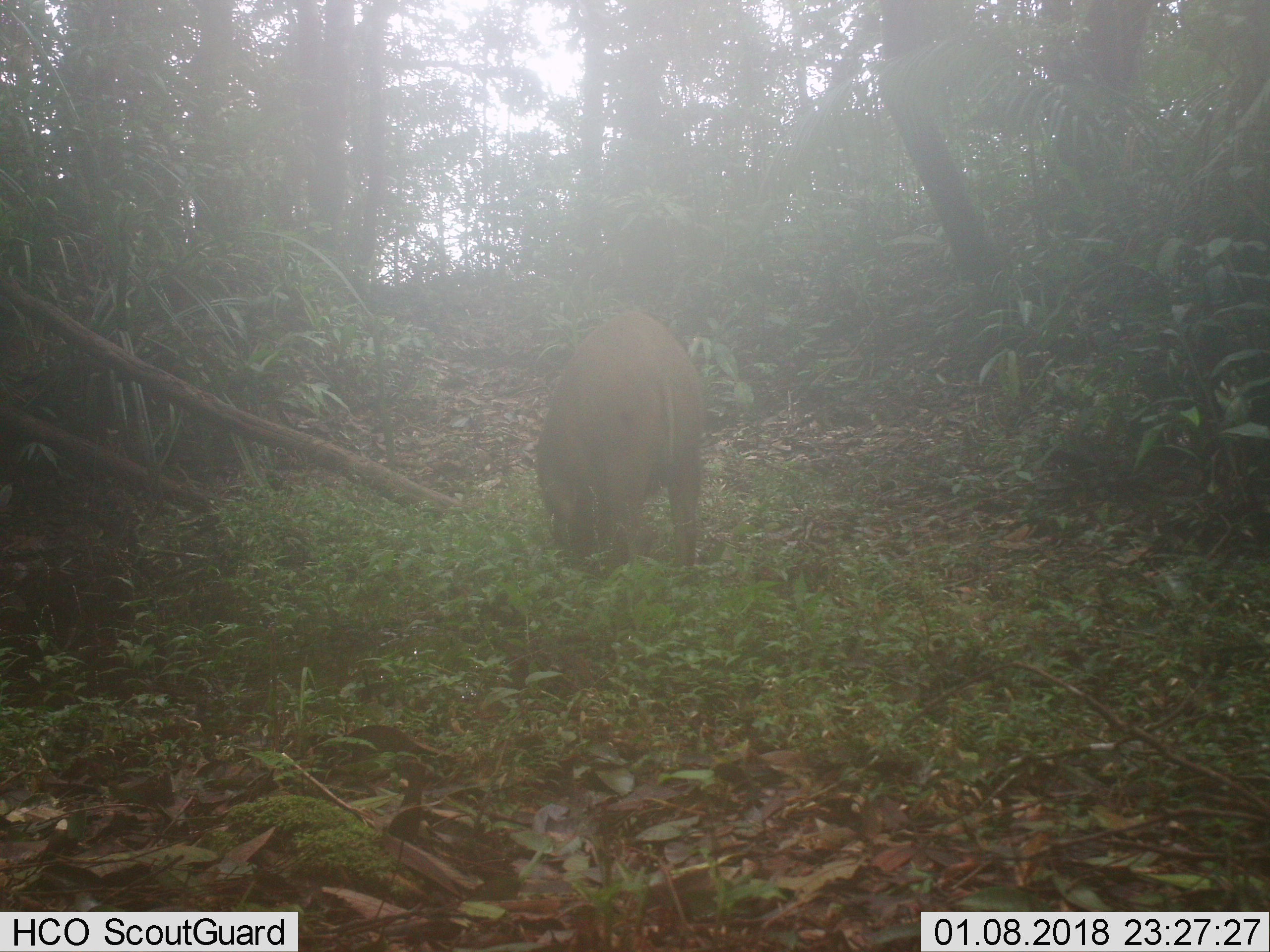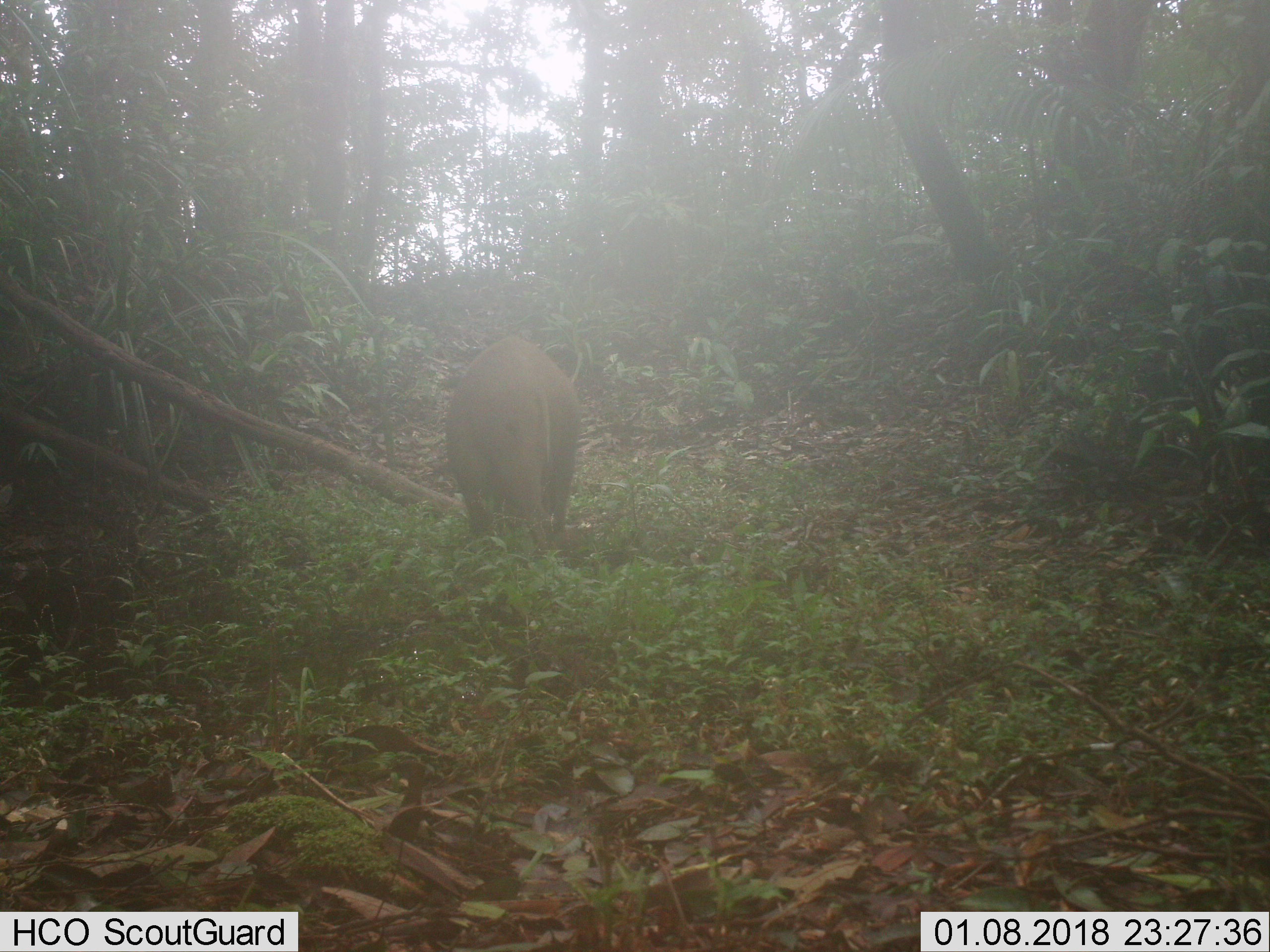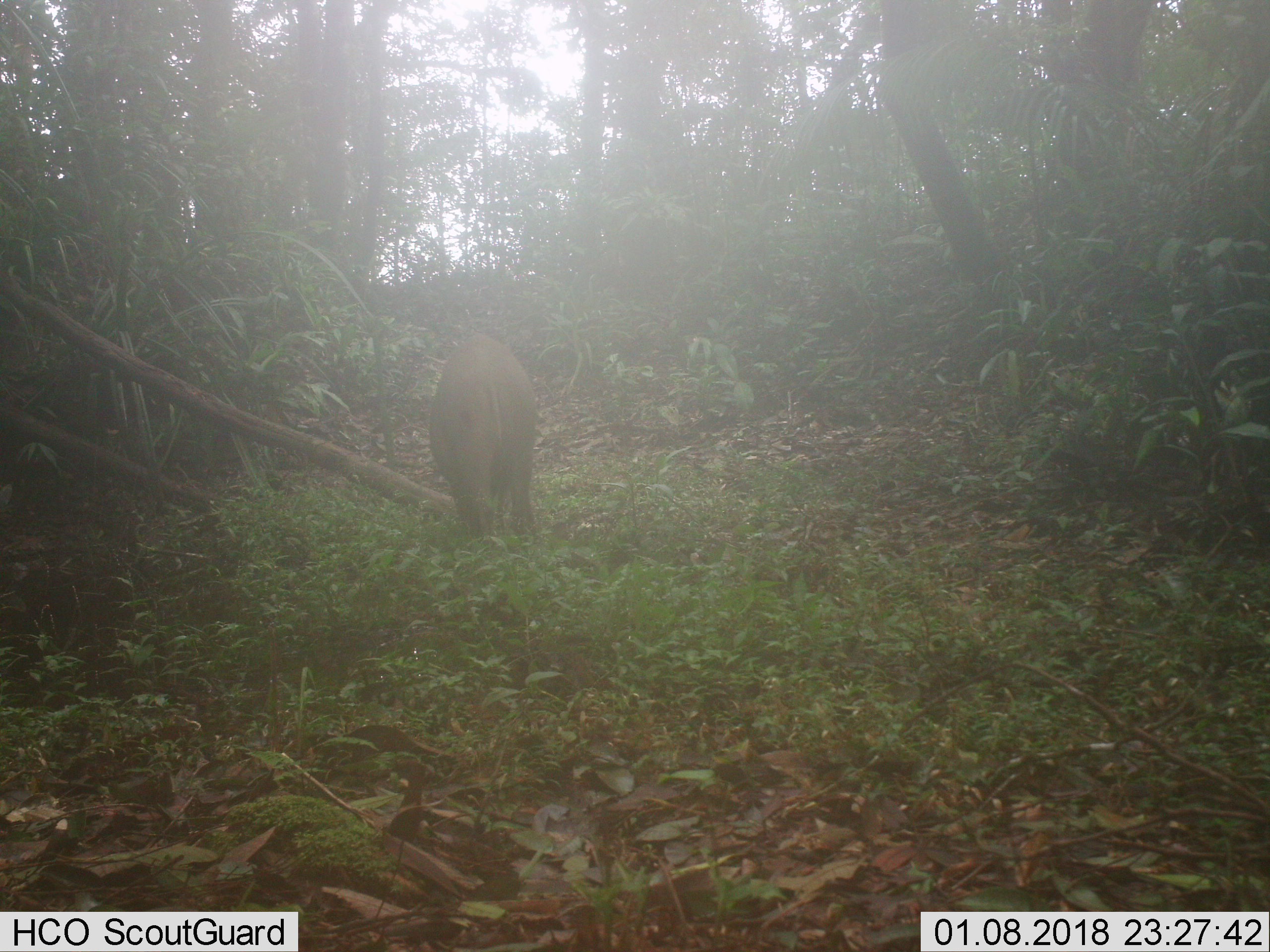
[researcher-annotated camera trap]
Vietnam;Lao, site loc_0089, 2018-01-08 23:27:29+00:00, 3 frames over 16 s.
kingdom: Animalia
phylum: Chordata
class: Mammalia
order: Artiodactyla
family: Suidae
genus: Sus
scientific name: Sus scrofa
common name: eurasian wild pig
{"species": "eurasian wild pig (Sus scrofa)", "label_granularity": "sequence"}